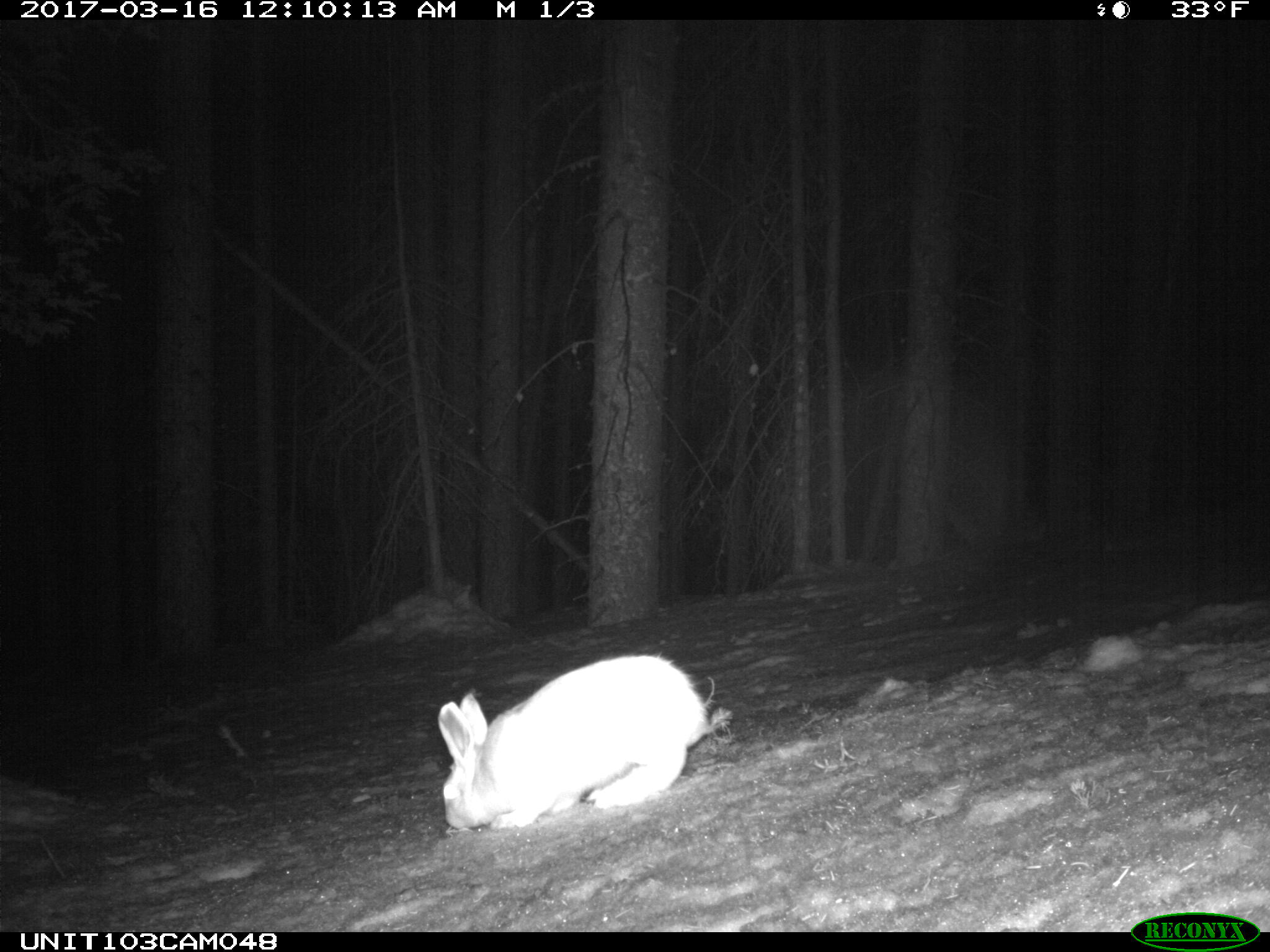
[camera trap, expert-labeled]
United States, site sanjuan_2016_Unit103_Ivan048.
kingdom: Animalia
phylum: Chordata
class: Mammalia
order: Lagomorpha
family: Leporidae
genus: Lepus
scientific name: Lepus americanus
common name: snowshoe hare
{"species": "Lepus americanus (snowshoe hare)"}